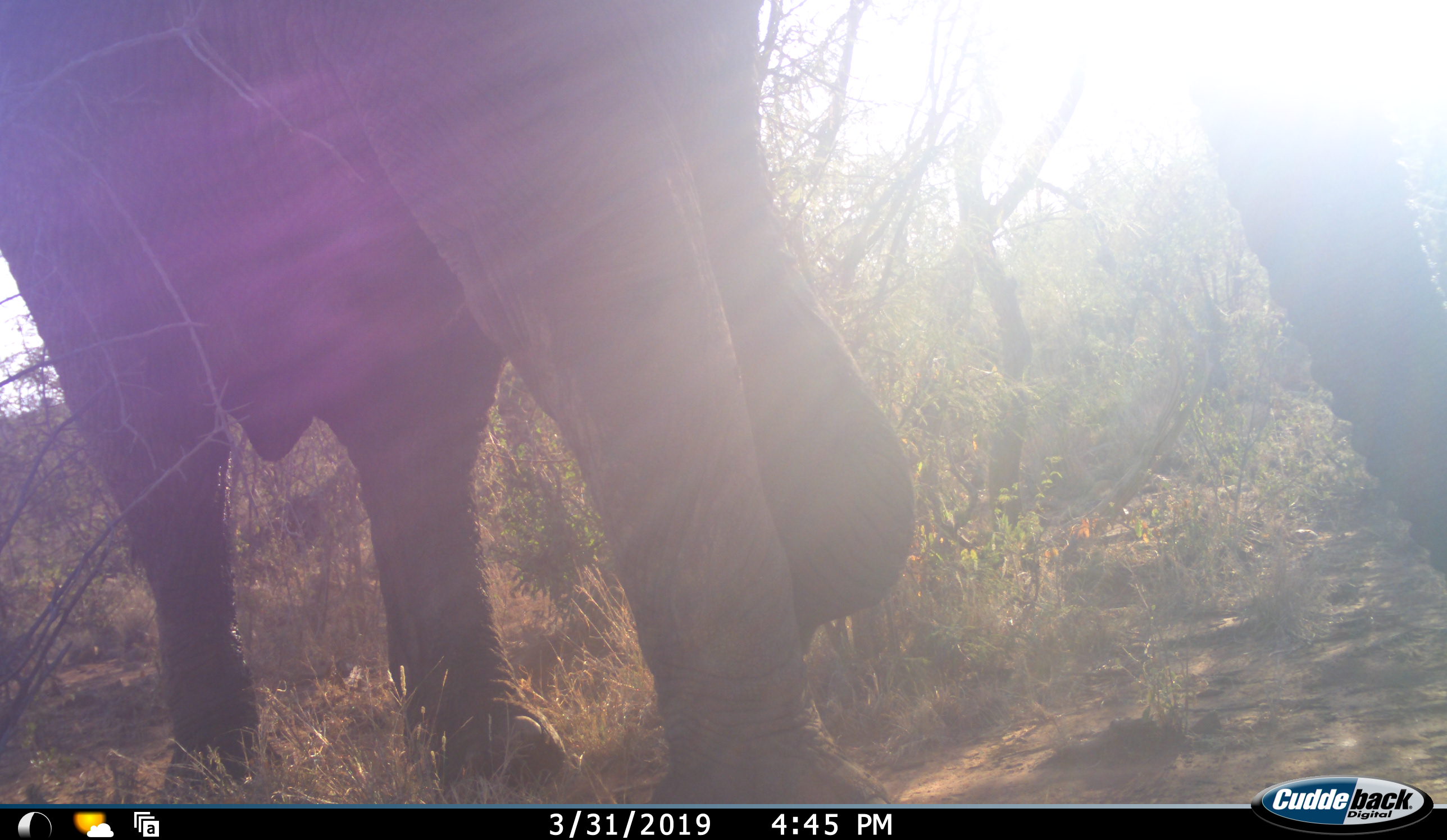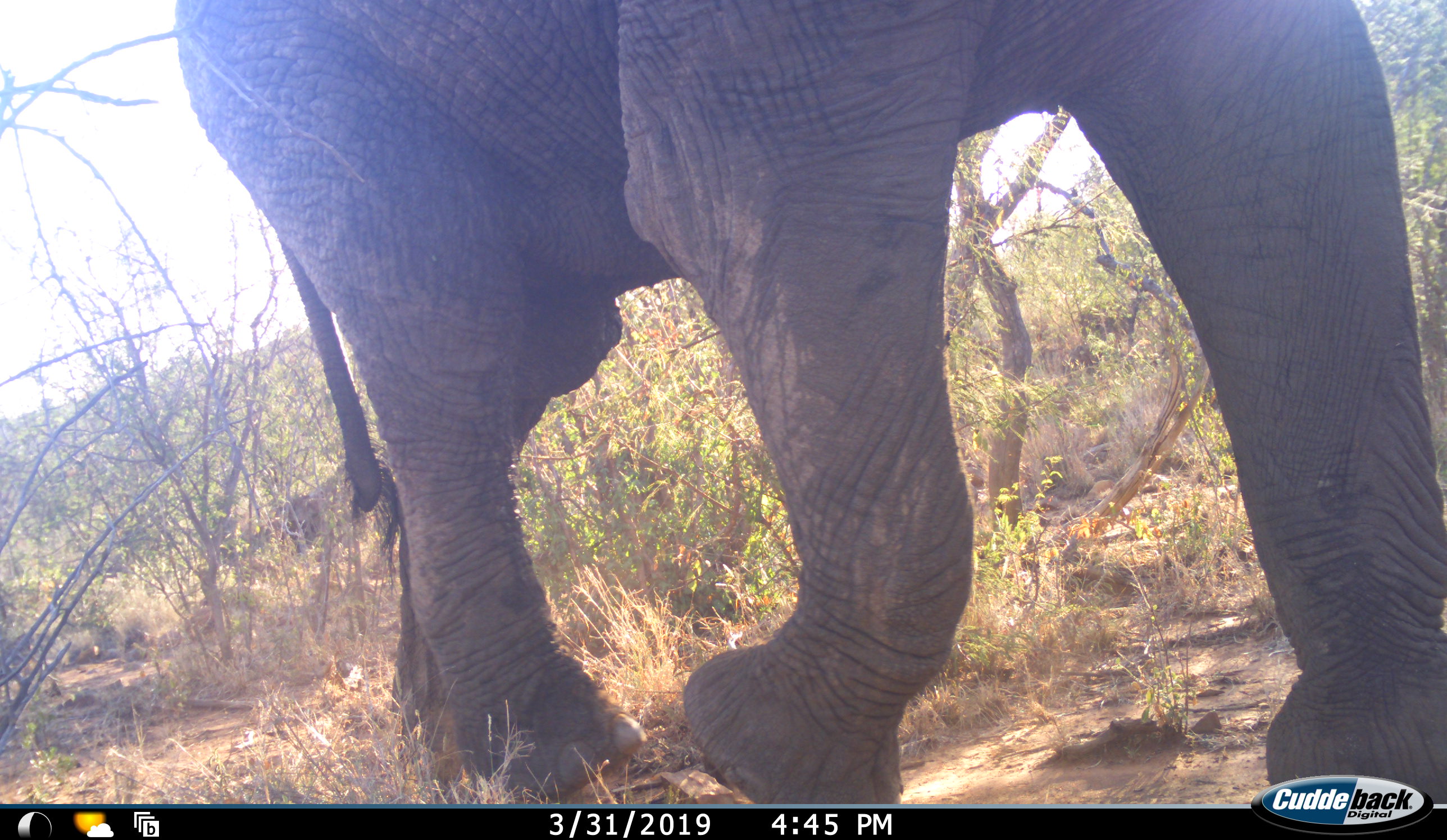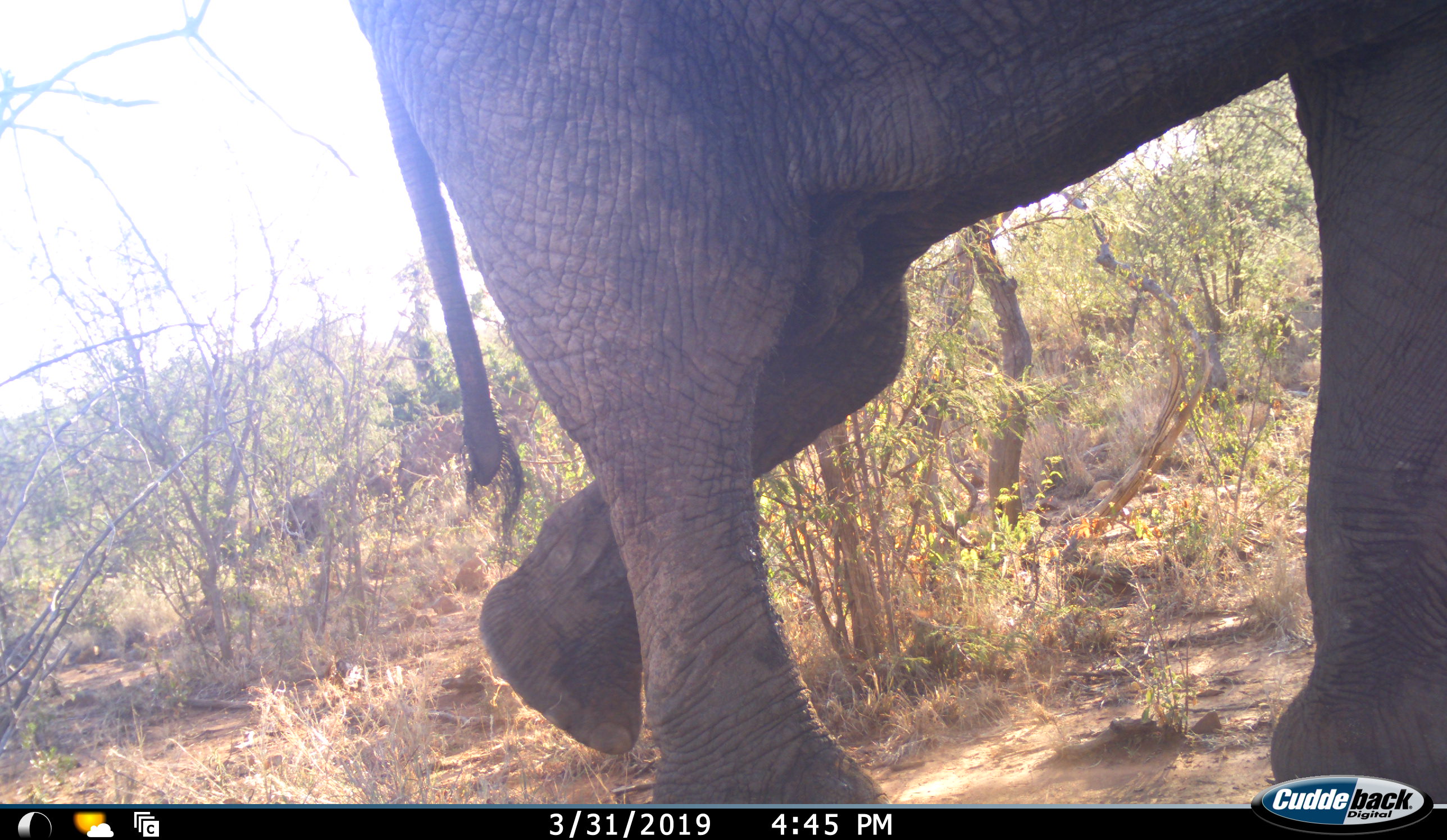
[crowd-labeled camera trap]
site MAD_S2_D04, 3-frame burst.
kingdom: Animalia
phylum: Chordata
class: Mammalia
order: Proboscidea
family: Elephantidae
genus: Loxodonta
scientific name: Loxodonta africana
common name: african bush elephant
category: elephant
Elephant (african bush elephant) (Loxodonta africana), count 1. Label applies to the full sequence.